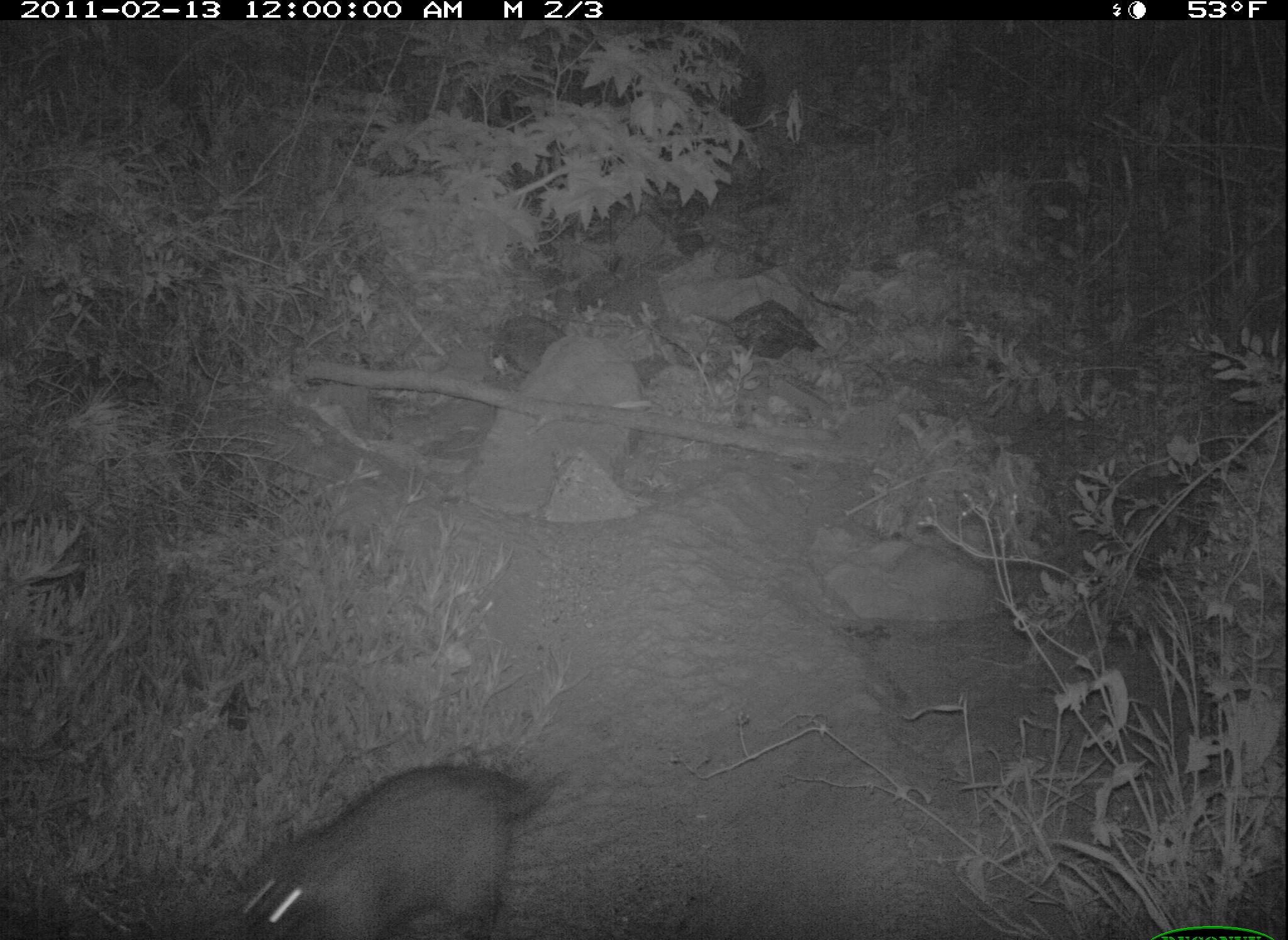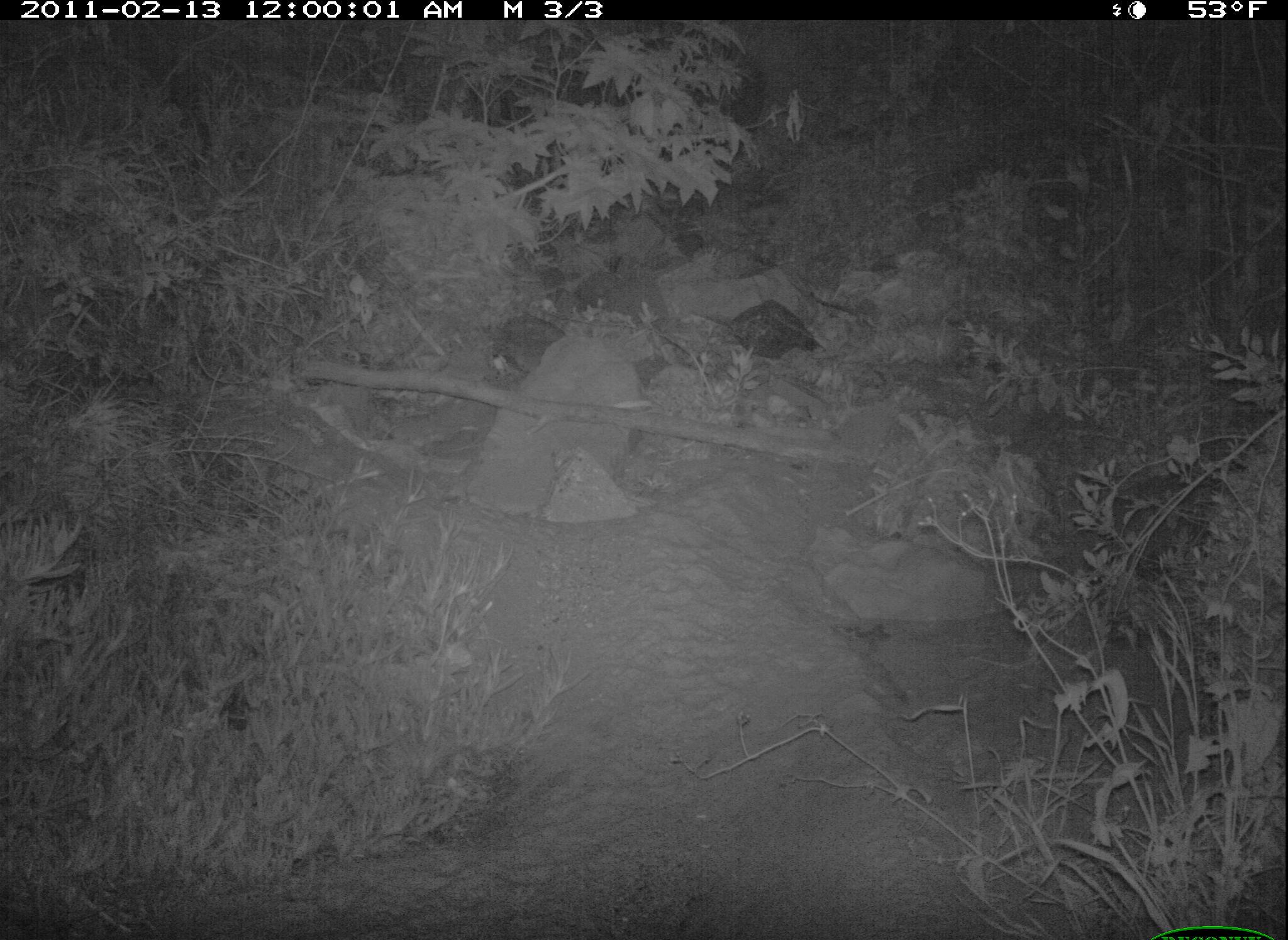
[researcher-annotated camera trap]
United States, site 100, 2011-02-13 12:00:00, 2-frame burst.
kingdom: Animalia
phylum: Chordata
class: Mammalia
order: Carnivora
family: Procyonidae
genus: Procyon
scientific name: Procyon lotor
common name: raccoon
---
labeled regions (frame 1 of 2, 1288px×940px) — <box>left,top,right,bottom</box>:
raccoon: <box>224,754,572,940</box>